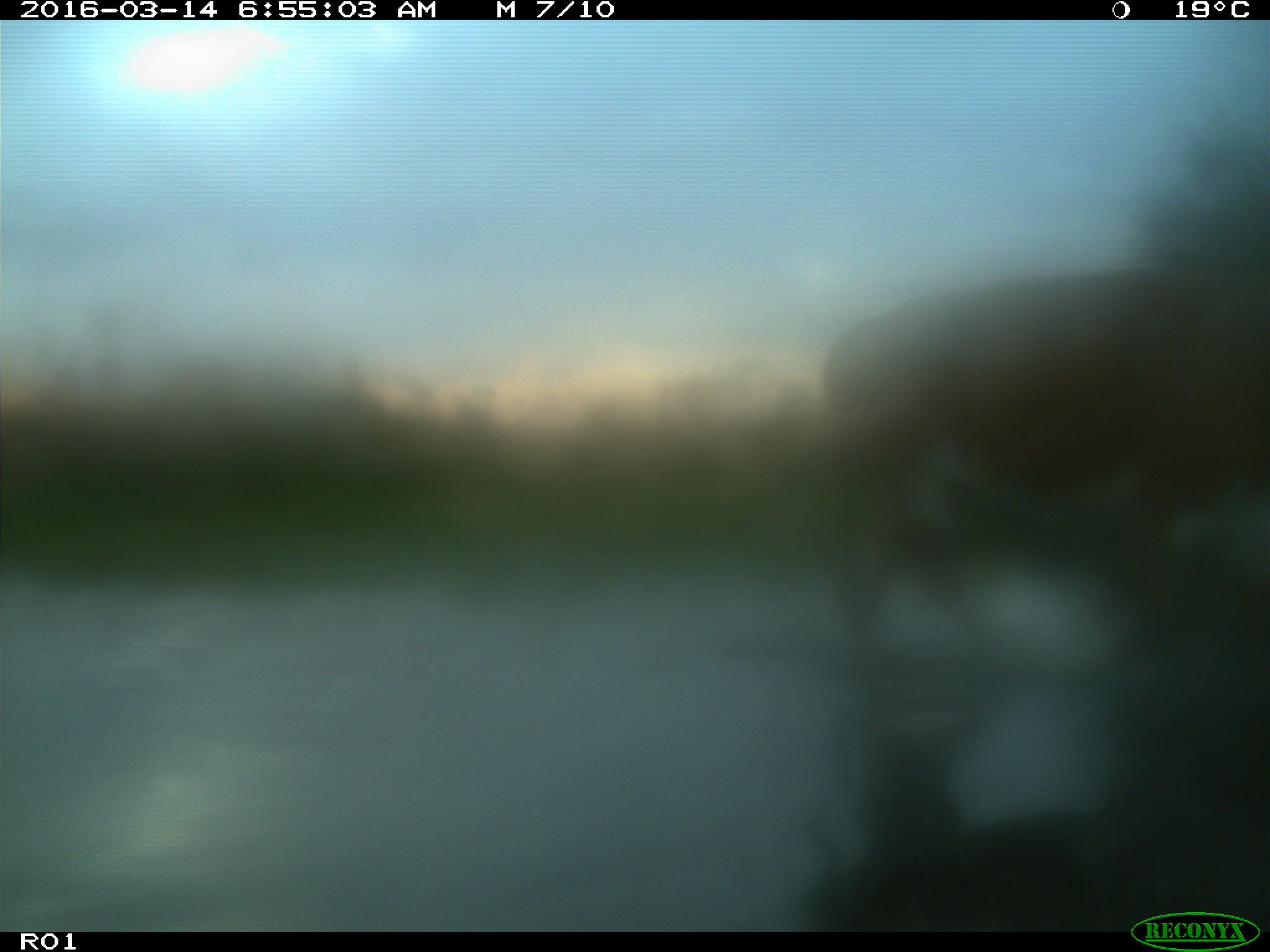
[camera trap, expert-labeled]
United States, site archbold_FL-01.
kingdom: Animalia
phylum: Chordata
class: Mammalia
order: Artiodactyla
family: Bovidae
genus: Bos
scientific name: Bos taurus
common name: domestic cow